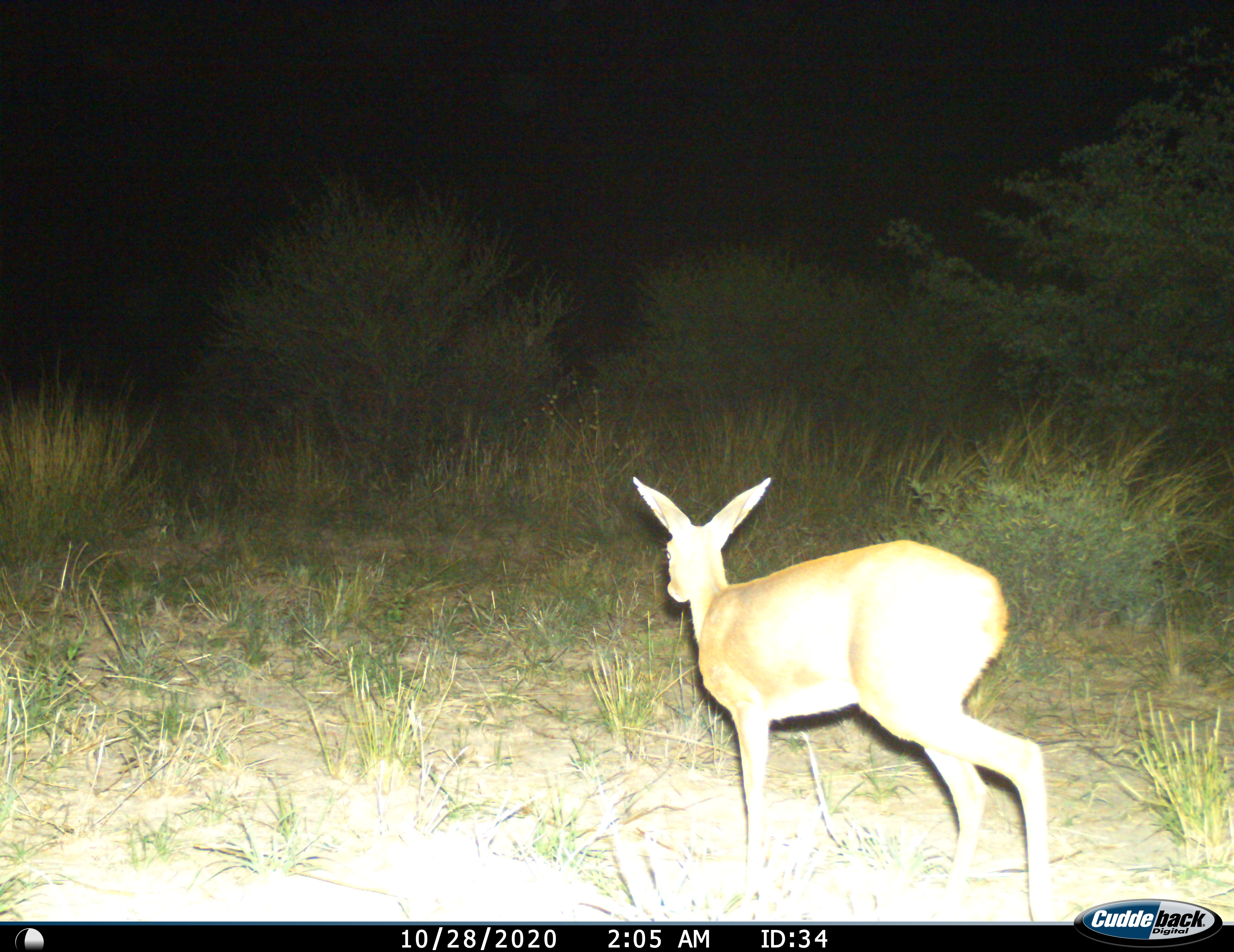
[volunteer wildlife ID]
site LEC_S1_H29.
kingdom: Animalia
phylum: Chordata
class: Mammalia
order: Artiodactyla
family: Bovidae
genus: Raphicerus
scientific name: Raphicerus campestris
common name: steenbok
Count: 1.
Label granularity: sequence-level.